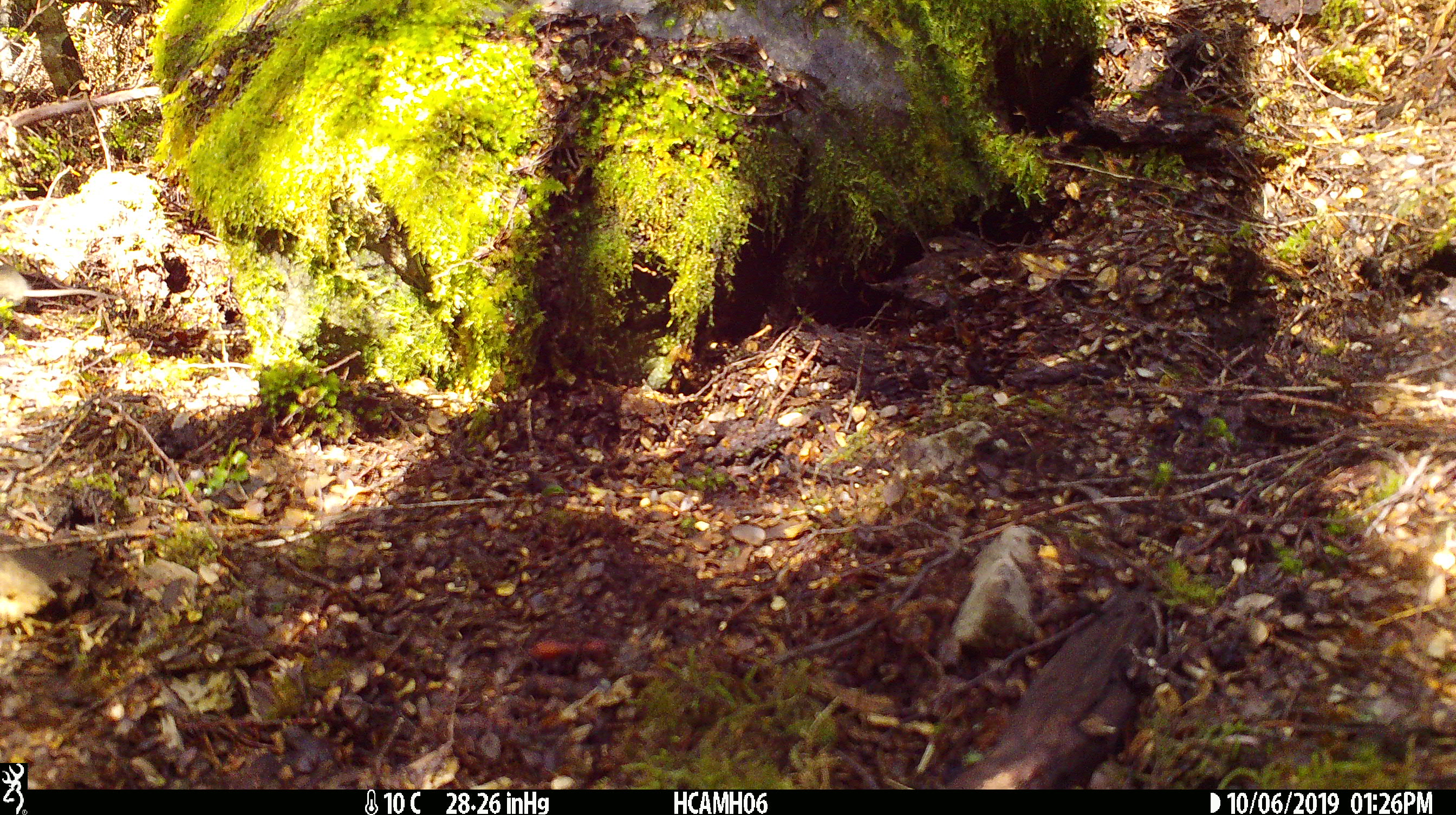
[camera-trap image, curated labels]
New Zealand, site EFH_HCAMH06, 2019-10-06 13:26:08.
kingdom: Animalia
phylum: Chordata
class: Mammalia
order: Rodentia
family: Muridae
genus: Mus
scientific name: Mus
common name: mouse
Mouse (Mus).